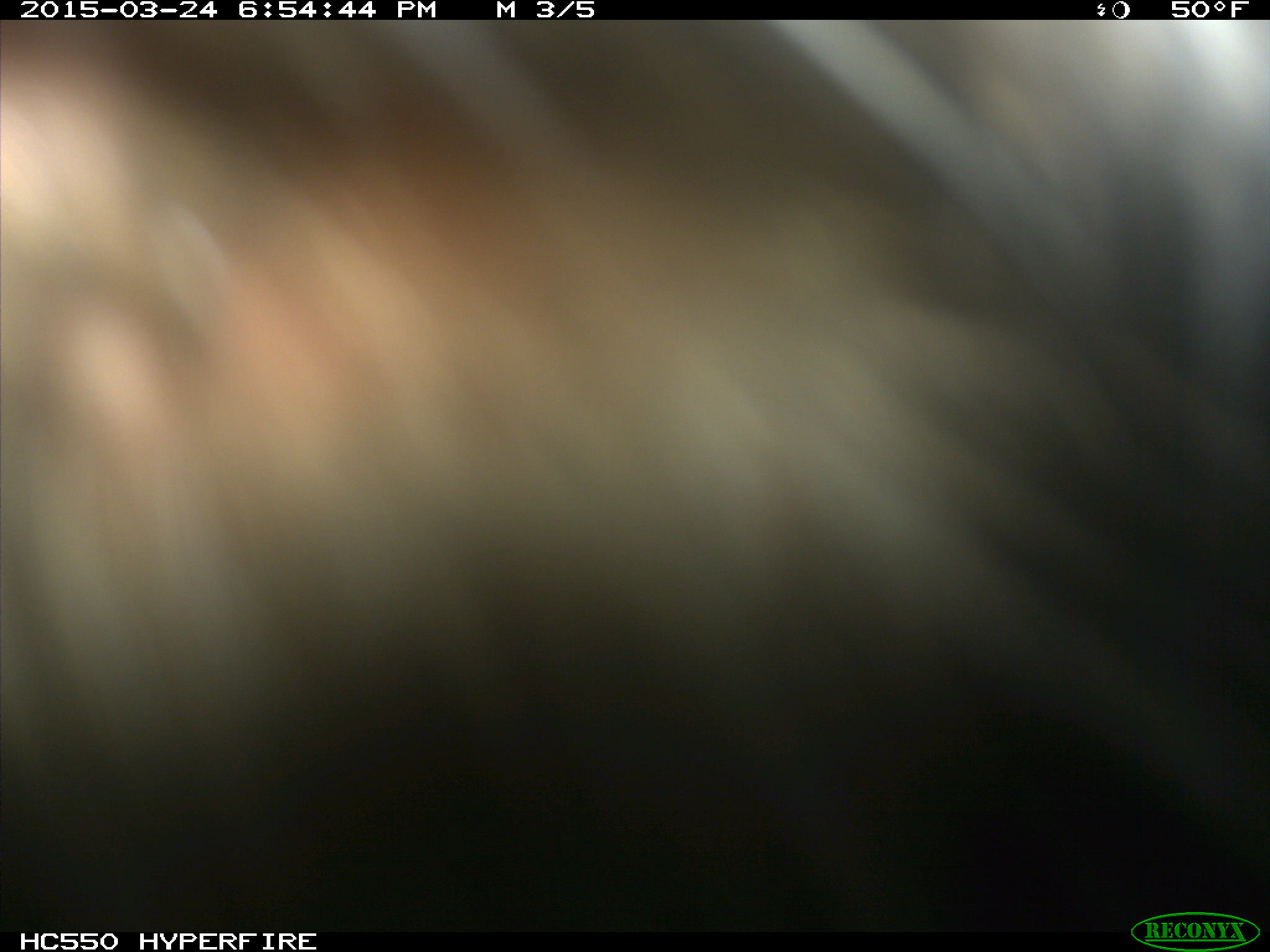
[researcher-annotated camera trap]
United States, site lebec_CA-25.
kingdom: Animalia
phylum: Chordata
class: Mammalia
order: Artiodactyla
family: Bovidae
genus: Bos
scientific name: Bos taurus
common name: domestic cow